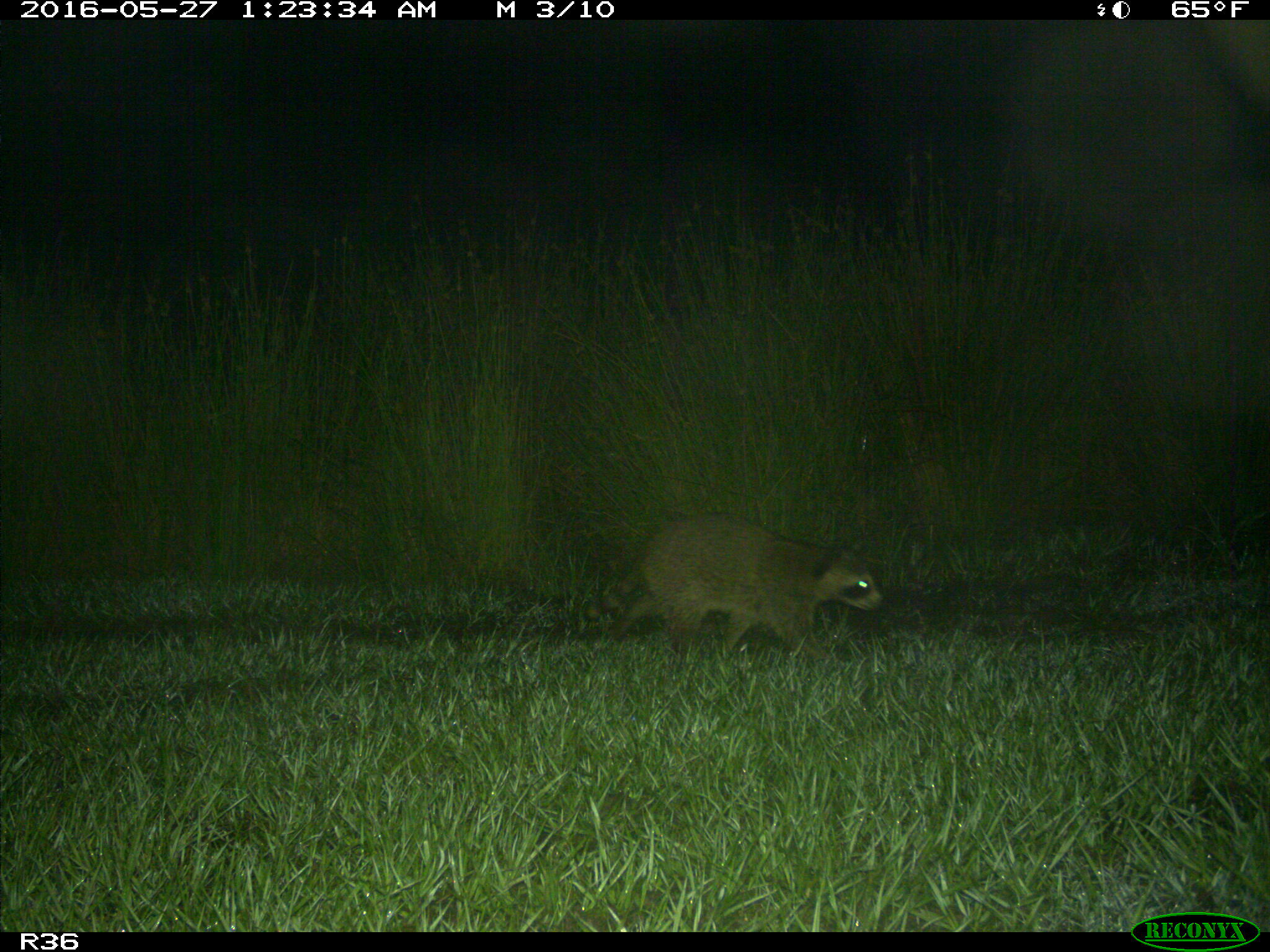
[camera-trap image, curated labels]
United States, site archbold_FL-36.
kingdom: Animalia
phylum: Chordata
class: Mammalia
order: Carnivora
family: Procyonidae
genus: Procyon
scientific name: Procyon lotor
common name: common raccoon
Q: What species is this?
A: Procyon lotor (common raccoon).